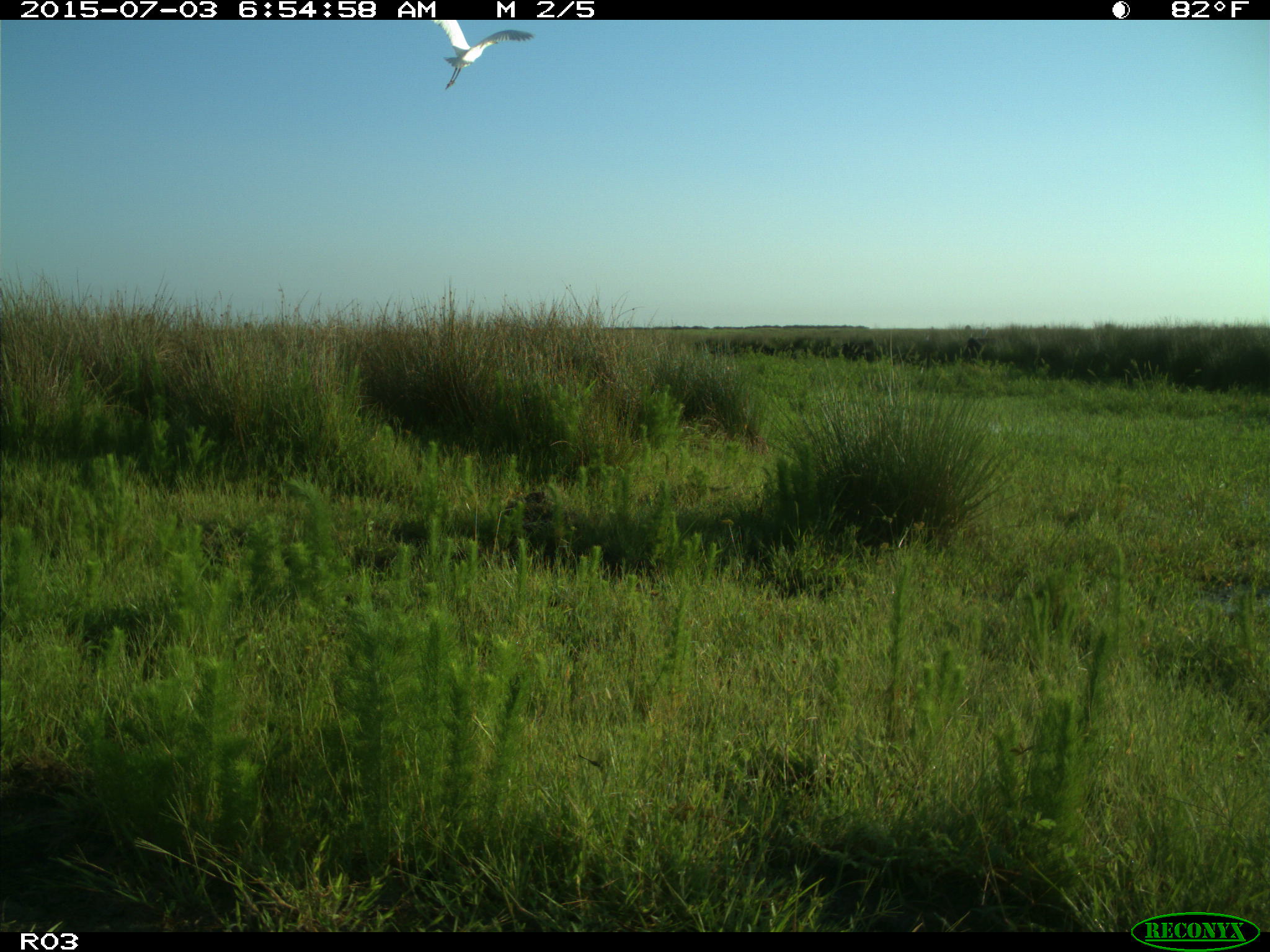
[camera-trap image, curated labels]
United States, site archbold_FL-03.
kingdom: Animalia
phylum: Chordata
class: Aves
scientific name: Aves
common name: birds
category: unidentified bird